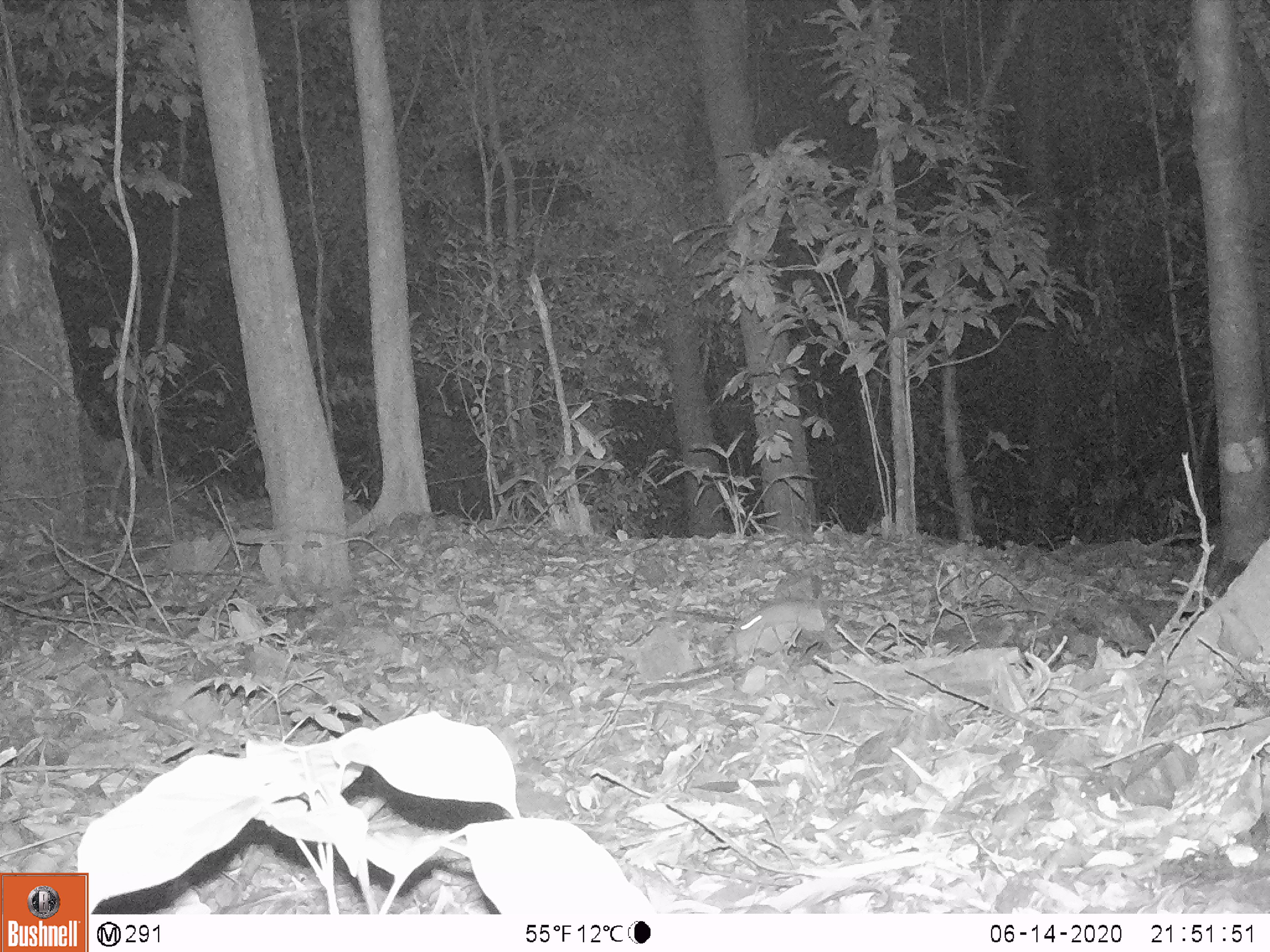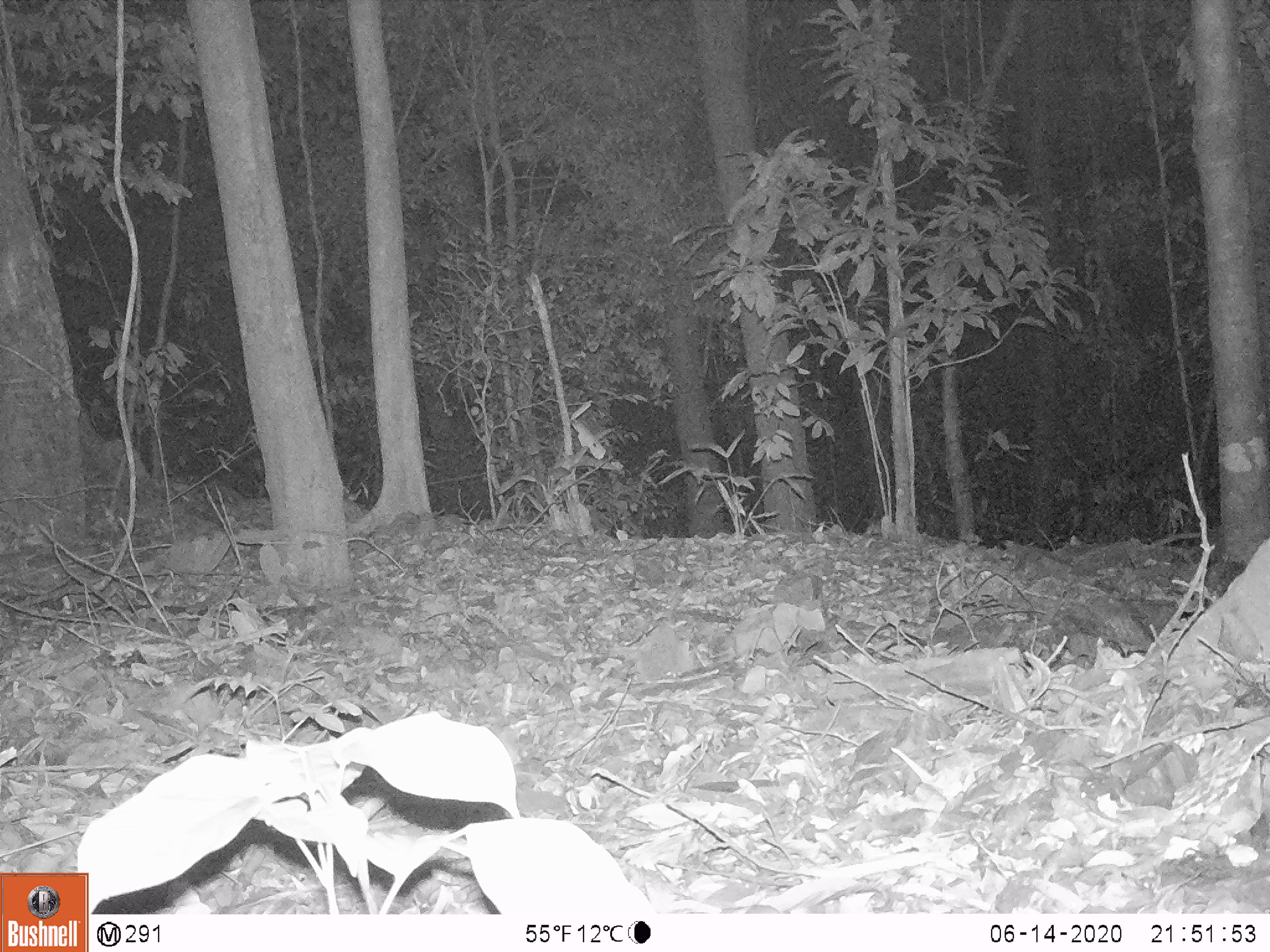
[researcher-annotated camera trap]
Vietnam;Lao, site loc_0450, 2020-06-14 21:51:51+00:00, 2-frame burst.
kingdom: Animalia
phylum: Chordata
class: Mammalia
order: Rodentia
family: Muridae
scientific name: Muridae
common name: old-world mice and rats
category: unidentified murid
Unidentified murid (old-world mice and rats) (Muridae). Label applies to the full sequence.